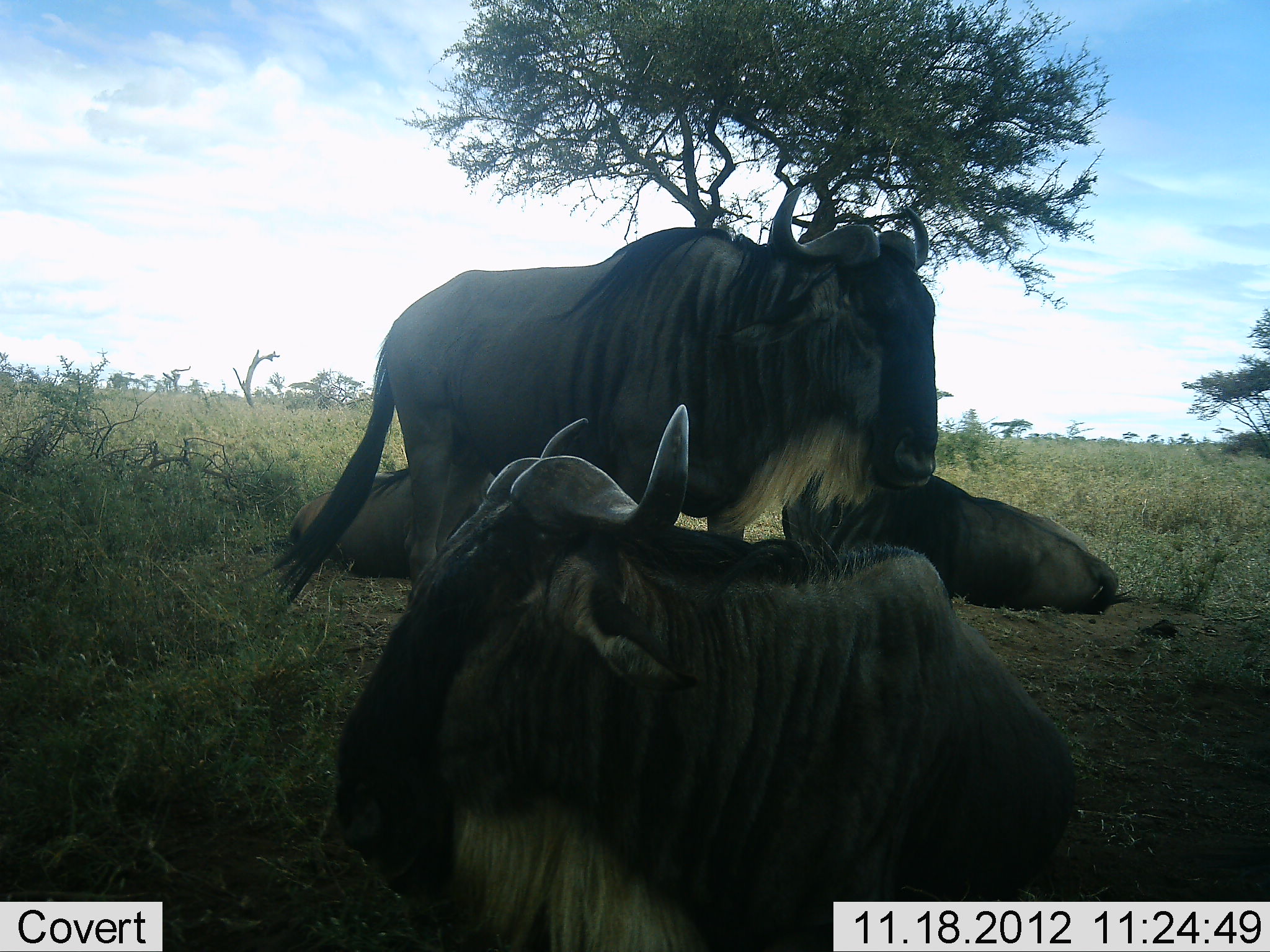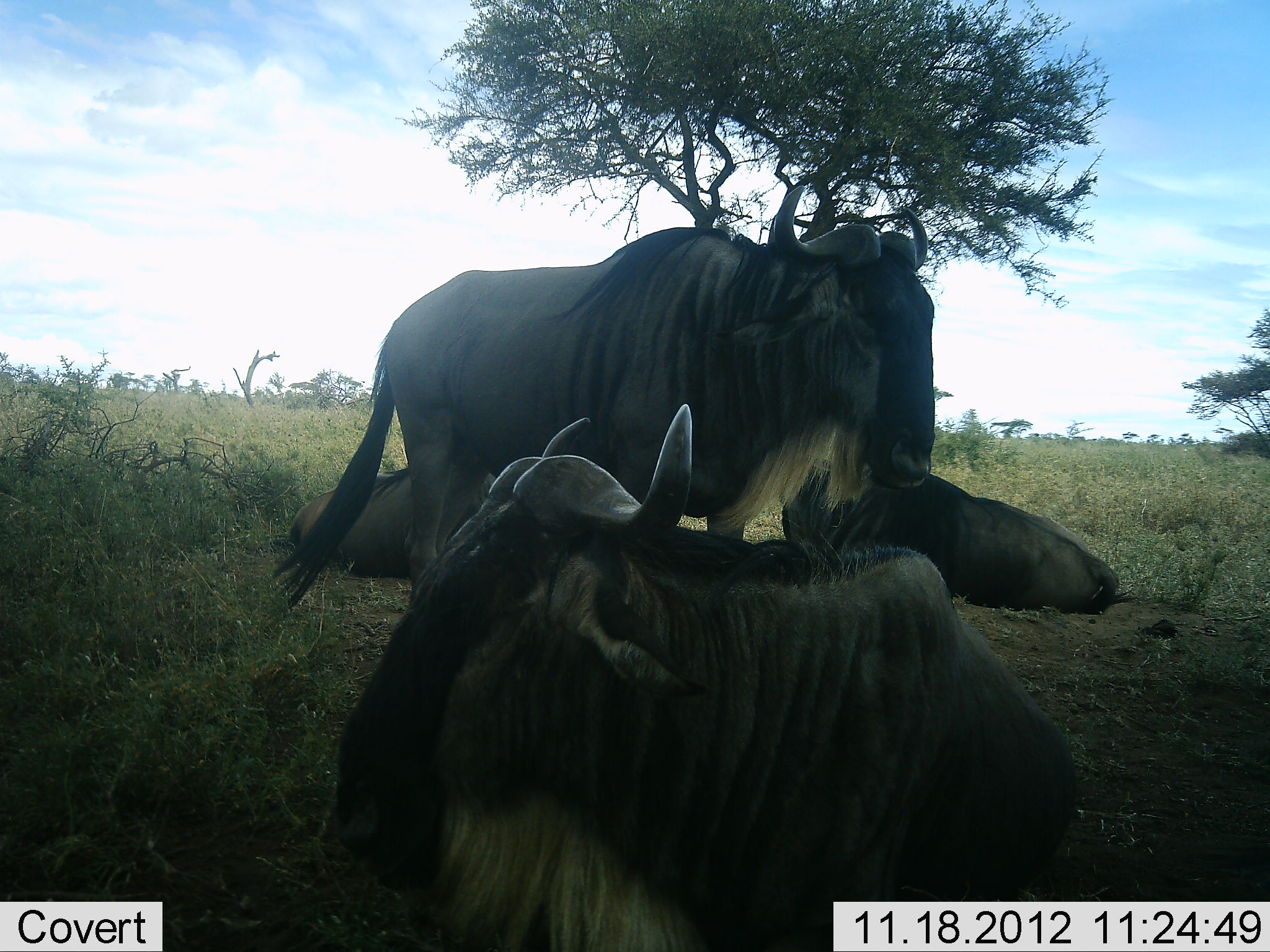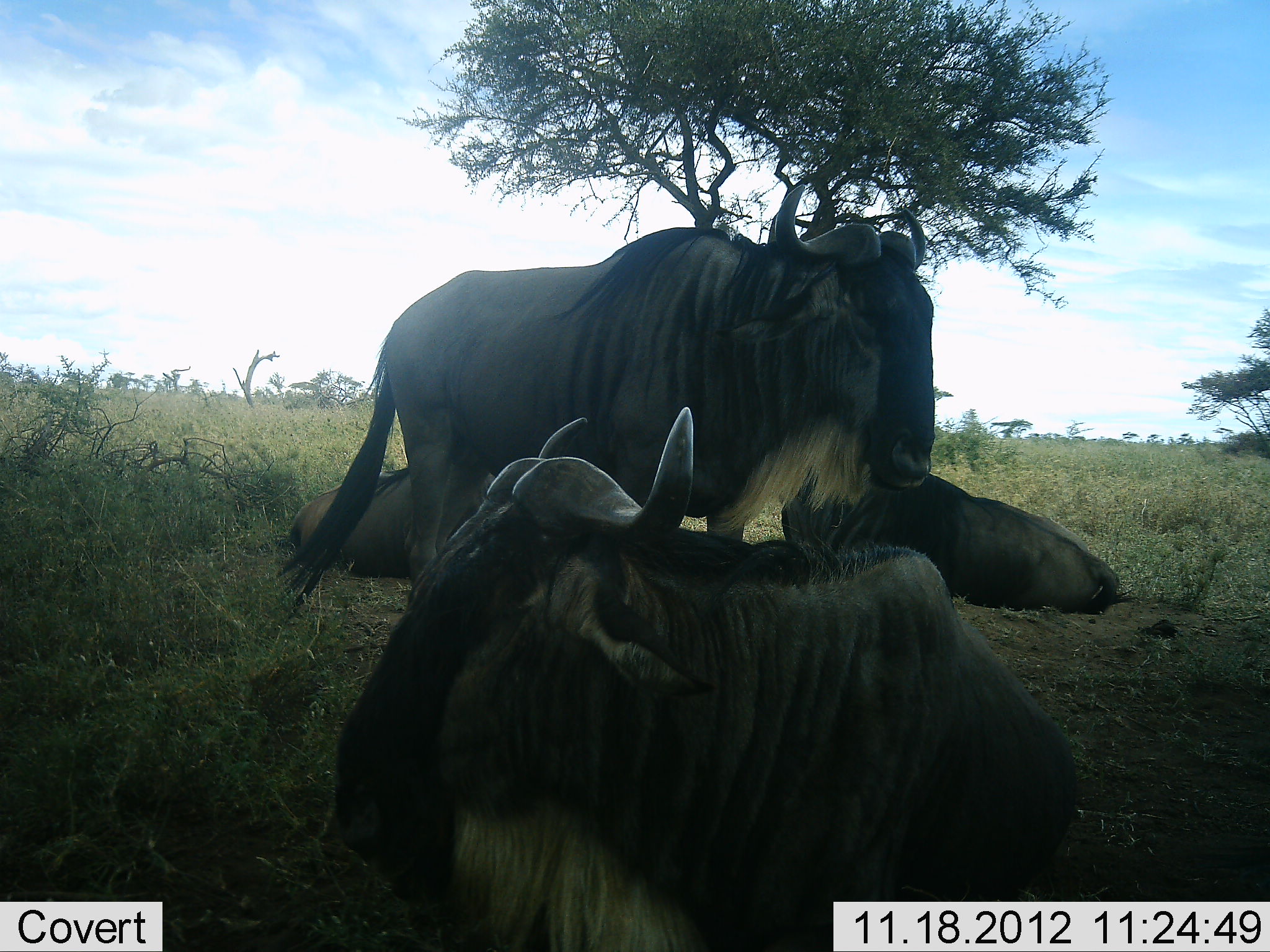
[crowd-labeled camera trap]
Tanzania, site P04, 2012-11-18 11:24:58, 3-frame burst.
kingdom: Animalia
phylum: Chordata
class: Mammalia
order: Artiodactyla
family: Bovidae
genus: Connochaetes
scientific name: Connochaetes taurinus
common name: blue wildebeest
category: wildebeest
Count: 4.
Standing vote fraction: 90%.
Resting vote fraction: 100%.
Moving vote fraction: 0%.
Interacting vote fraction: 0%.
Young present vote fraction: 10%.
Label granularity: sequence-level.